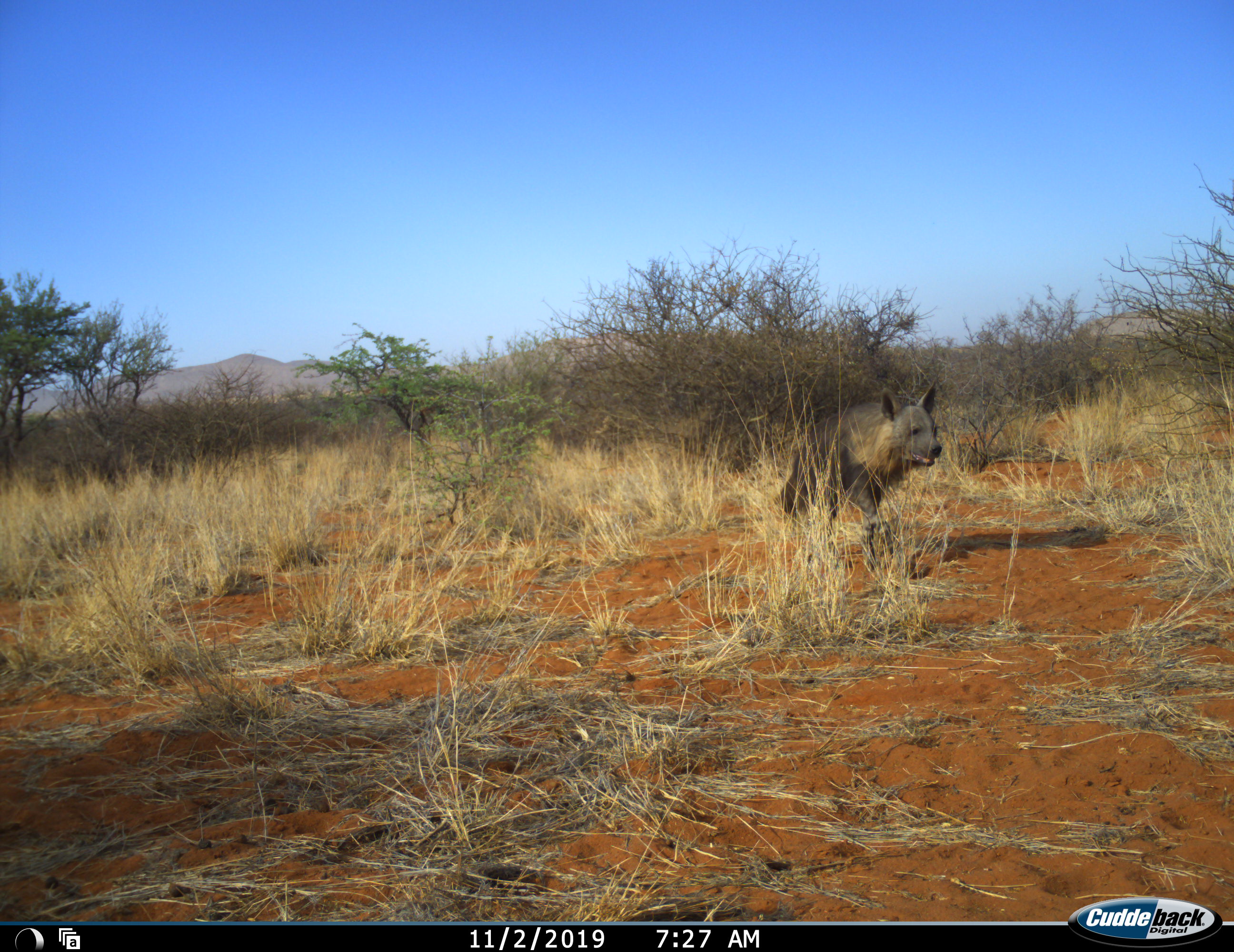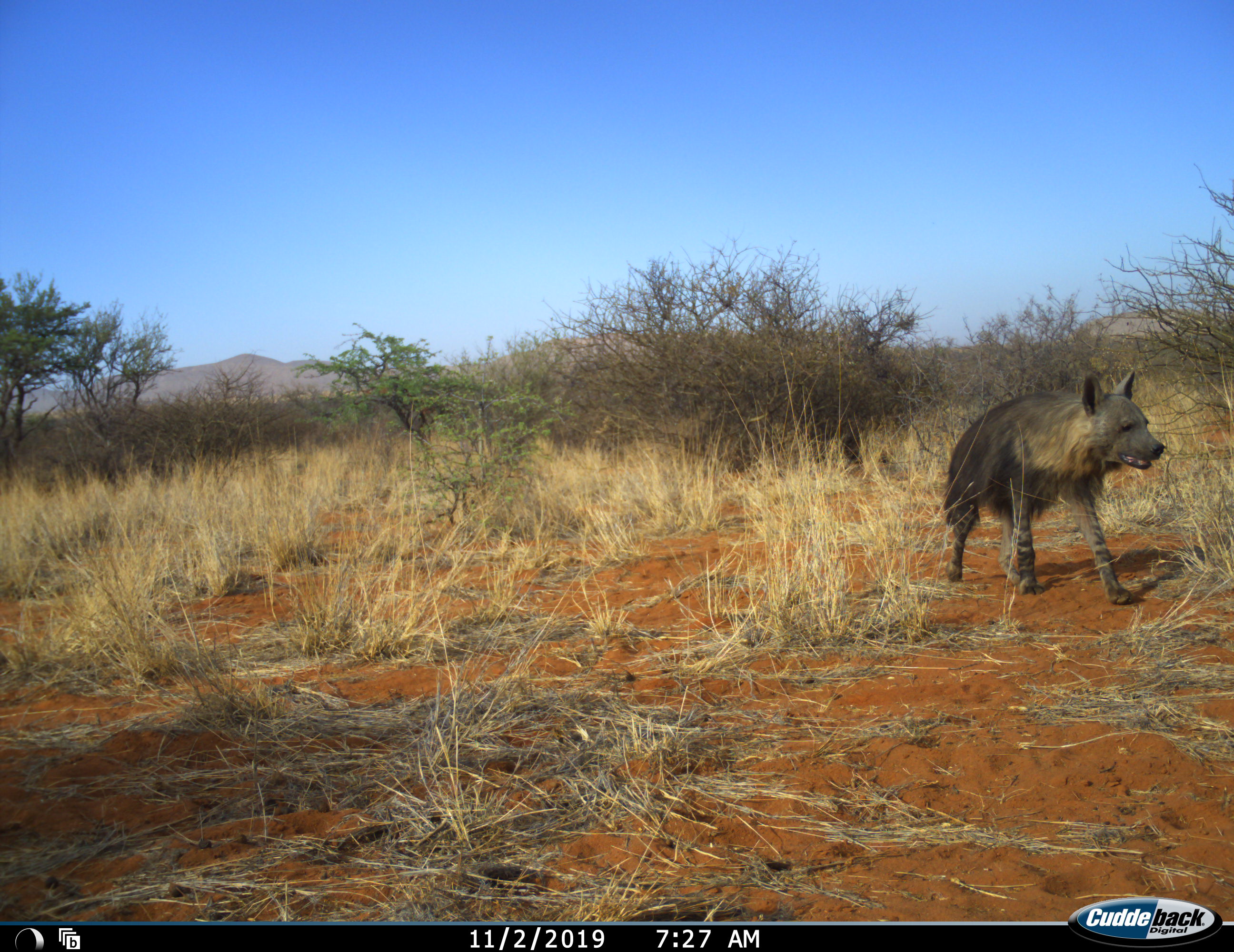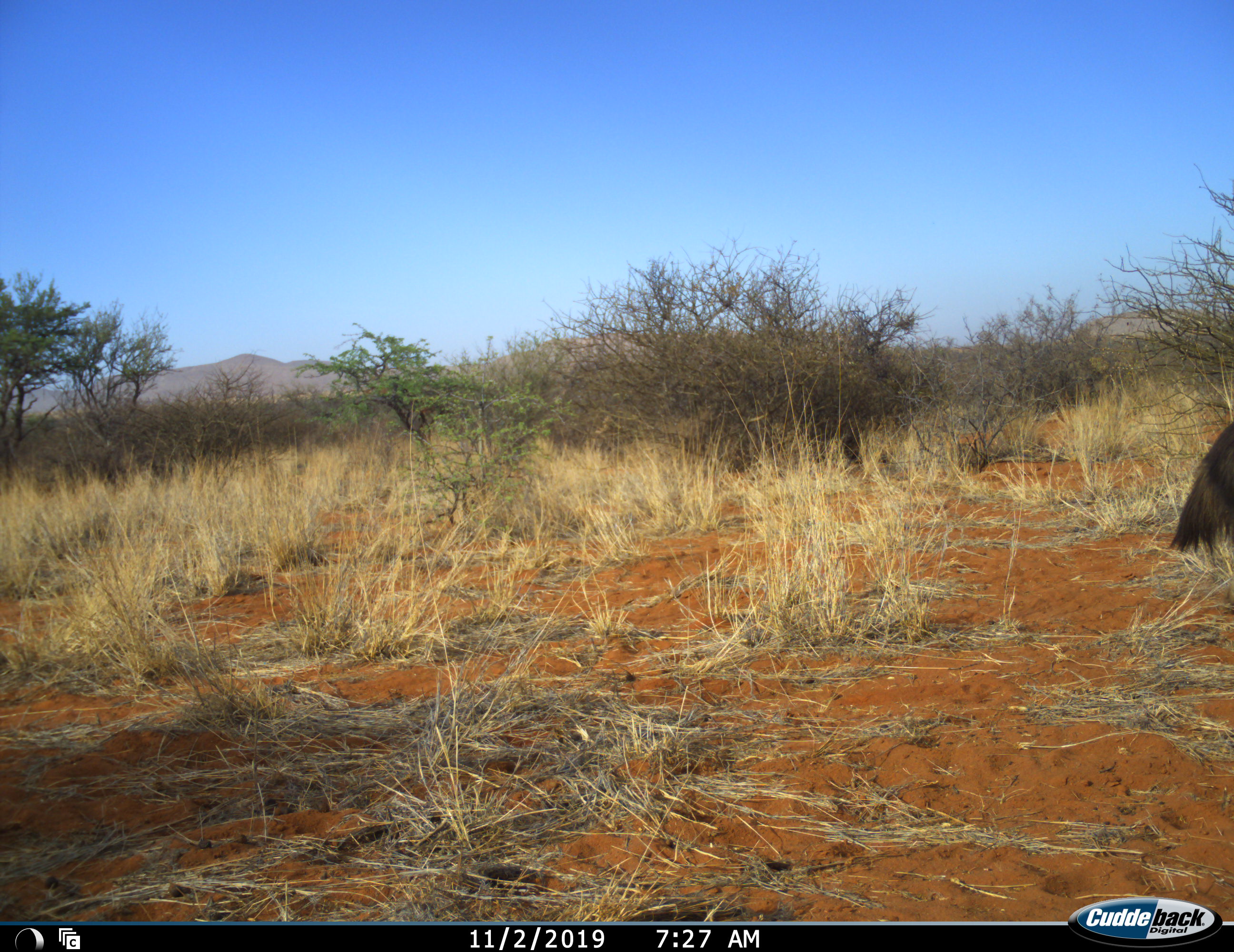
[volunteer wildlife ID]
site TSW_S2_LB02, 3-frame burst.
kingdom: Animalia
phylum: Chordata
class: Mammalia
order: Carnivora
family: Hyaenidae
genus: Parahyaena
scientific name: Parahyaena brunnea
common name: brown hyena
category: hyenabrown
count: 1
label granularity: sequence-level